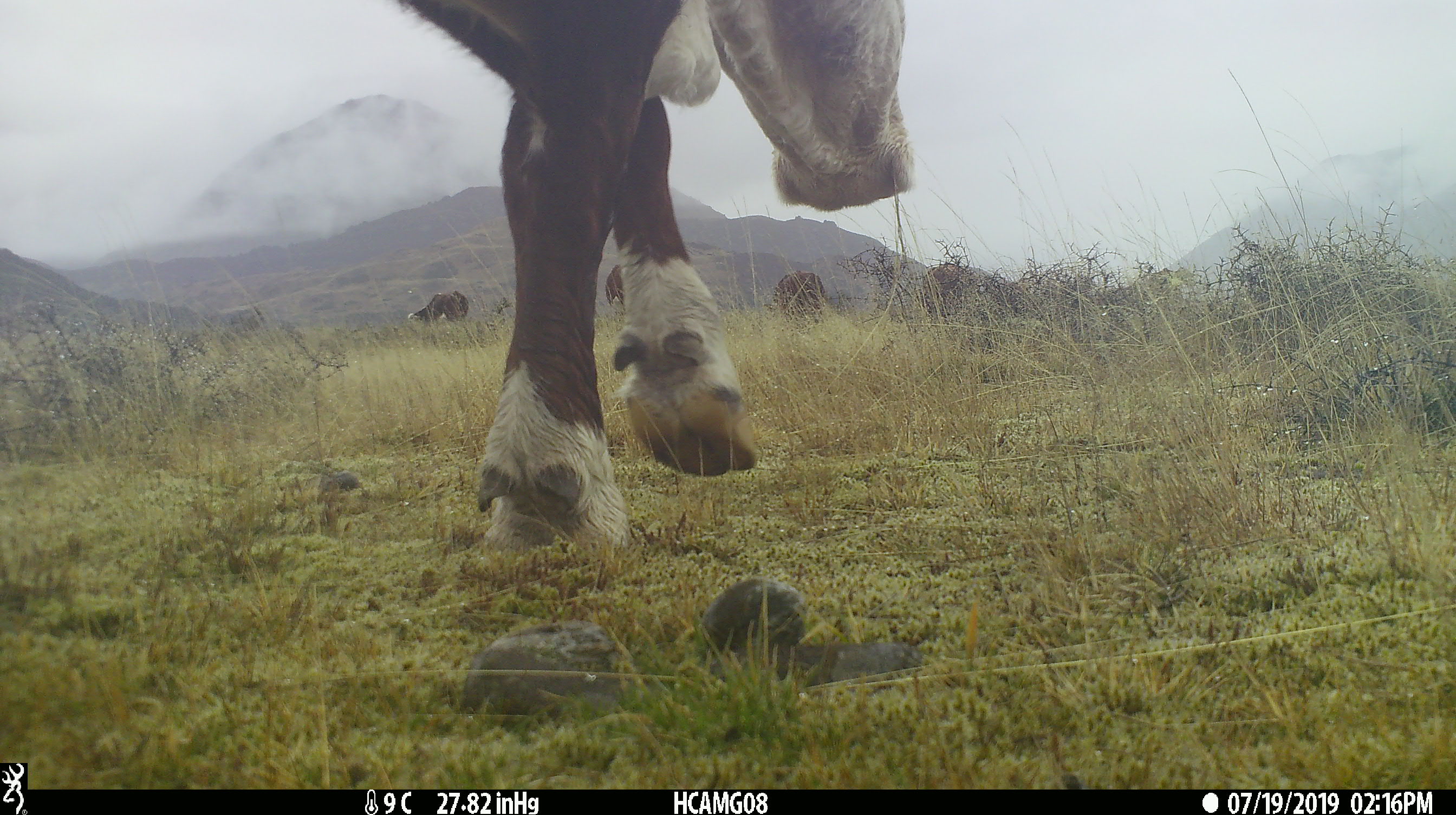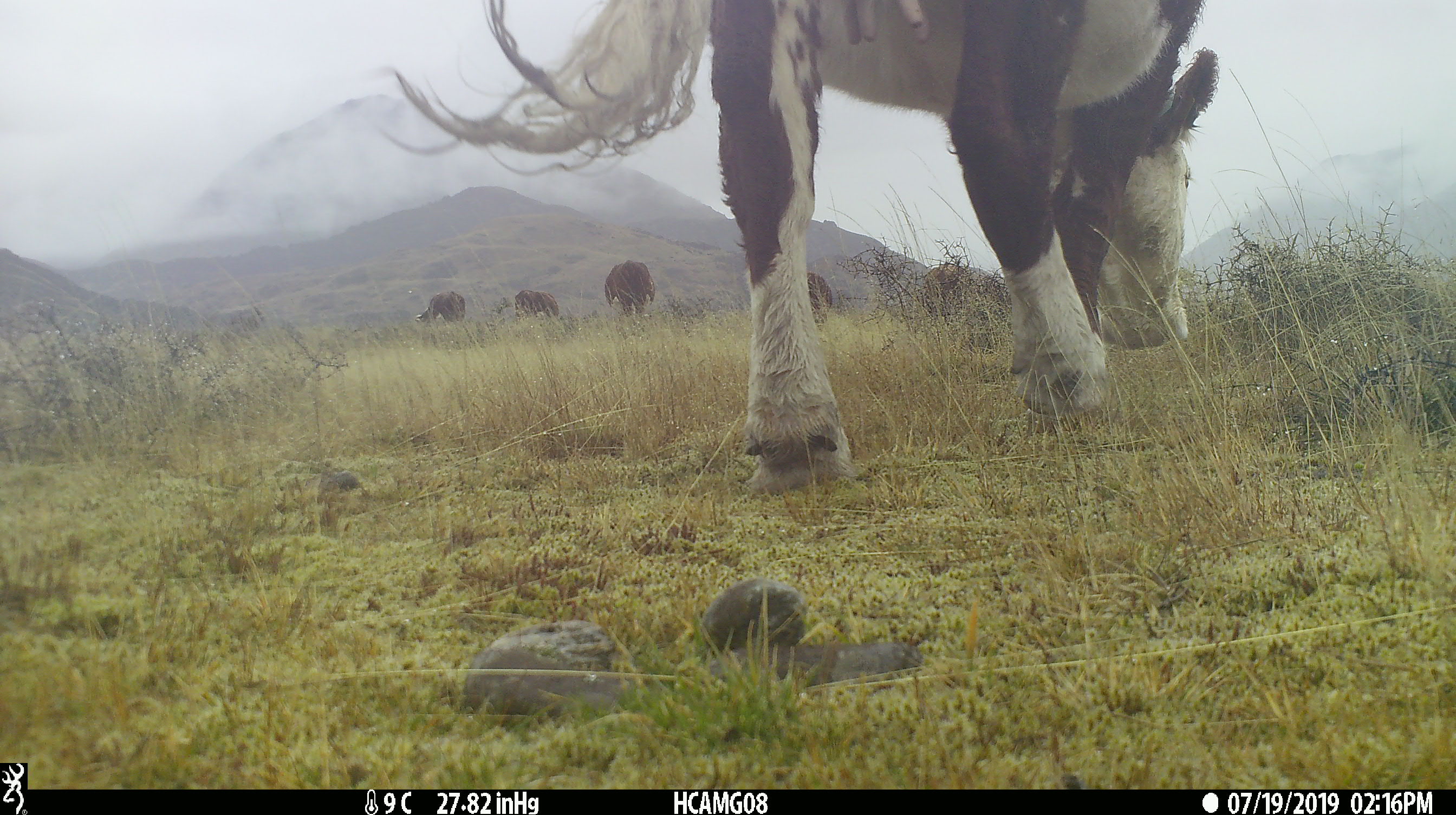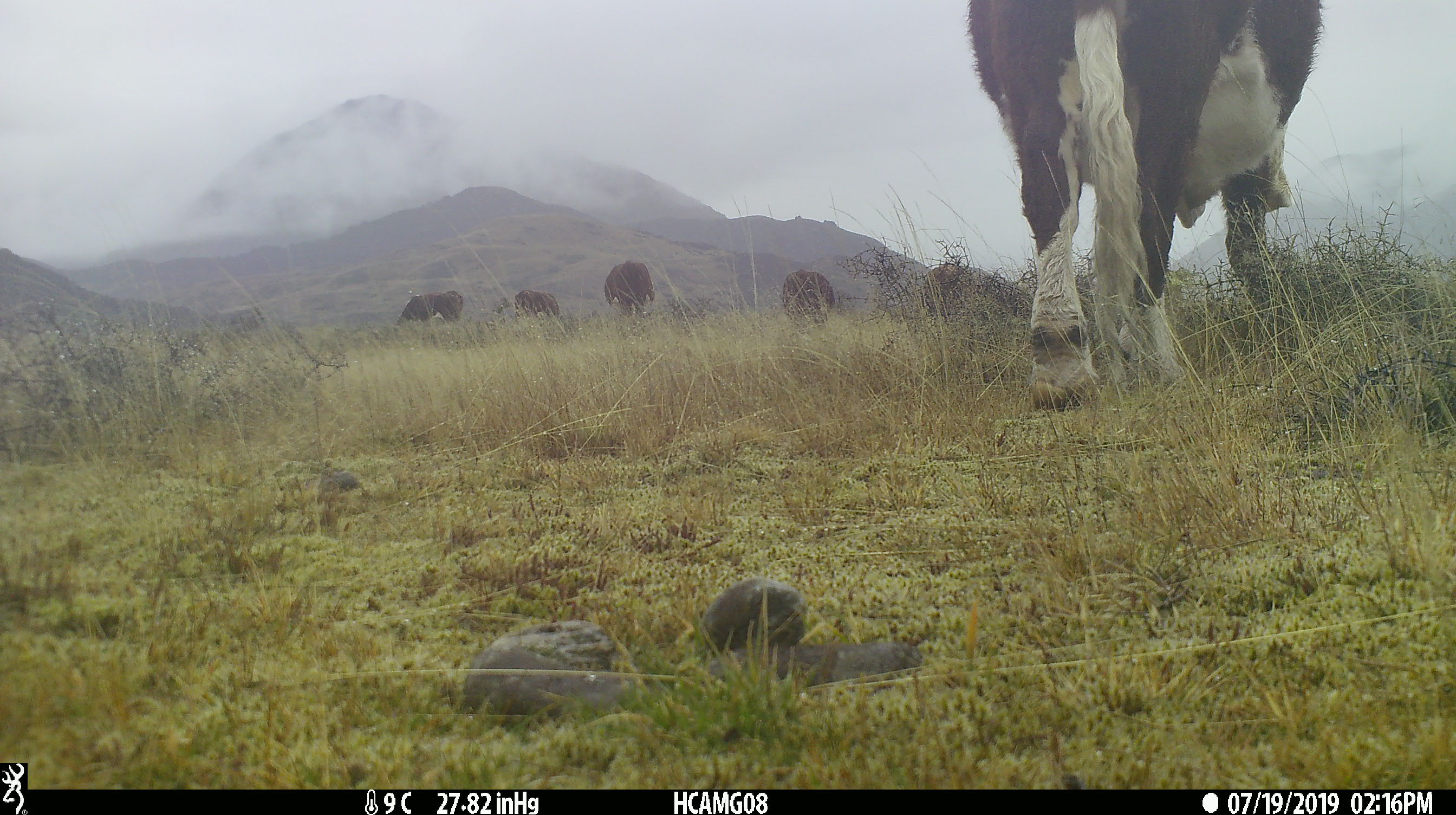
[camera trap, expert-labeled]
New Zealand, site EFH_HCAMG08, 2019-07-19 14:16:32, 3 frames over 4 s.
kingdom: Animalia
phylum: Chordata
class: Mammalia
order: Artiodactyla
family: Bovidae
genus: Bos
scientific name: Bos taurus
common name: domestic cow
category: cow